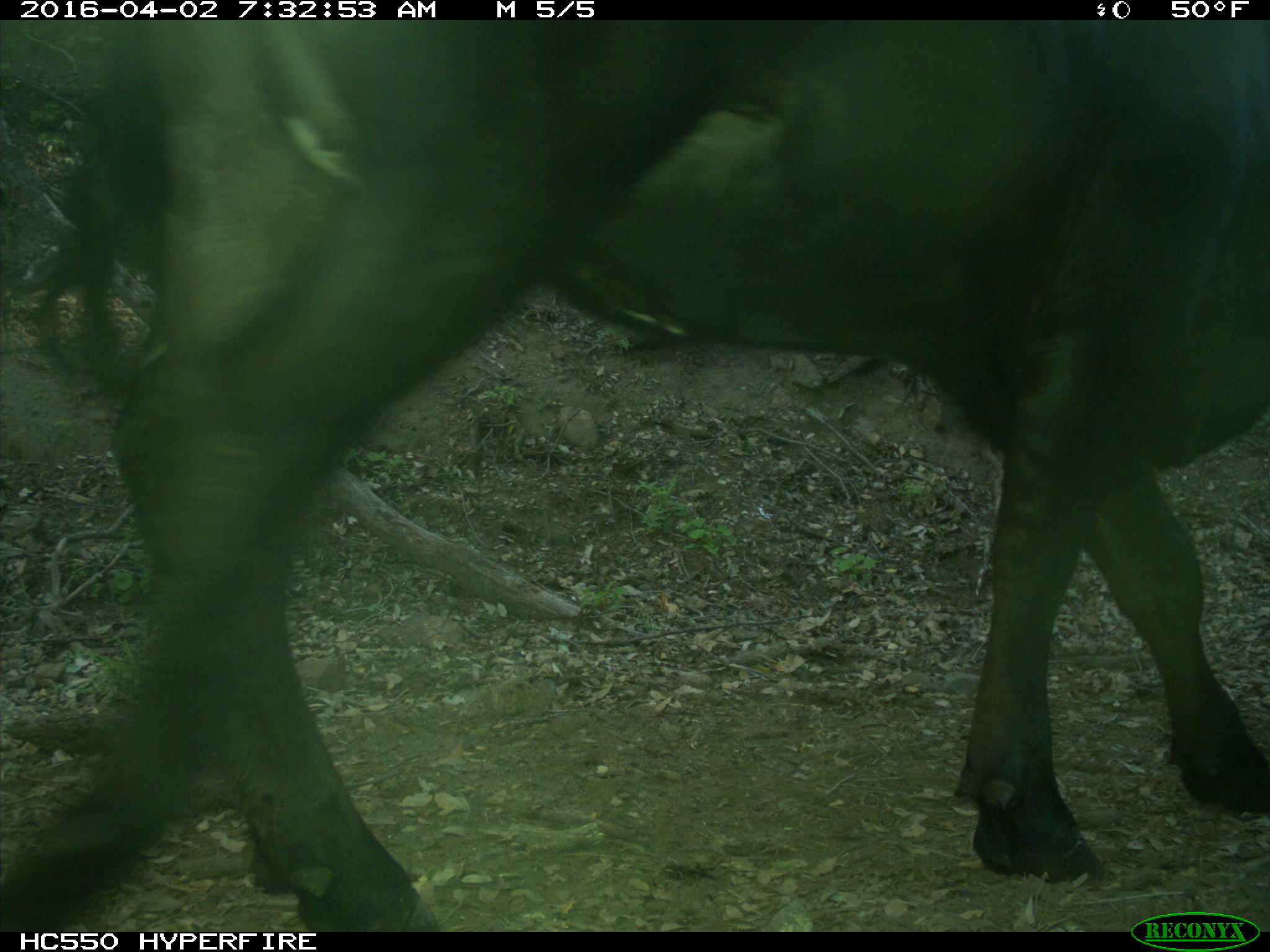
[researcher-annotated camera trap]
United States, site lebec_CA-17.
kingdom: Animalia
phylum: Chordata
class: Mammalia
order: Artiodactyla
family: Bovidae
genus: Bos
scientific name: Bos taurus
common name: domestic cow